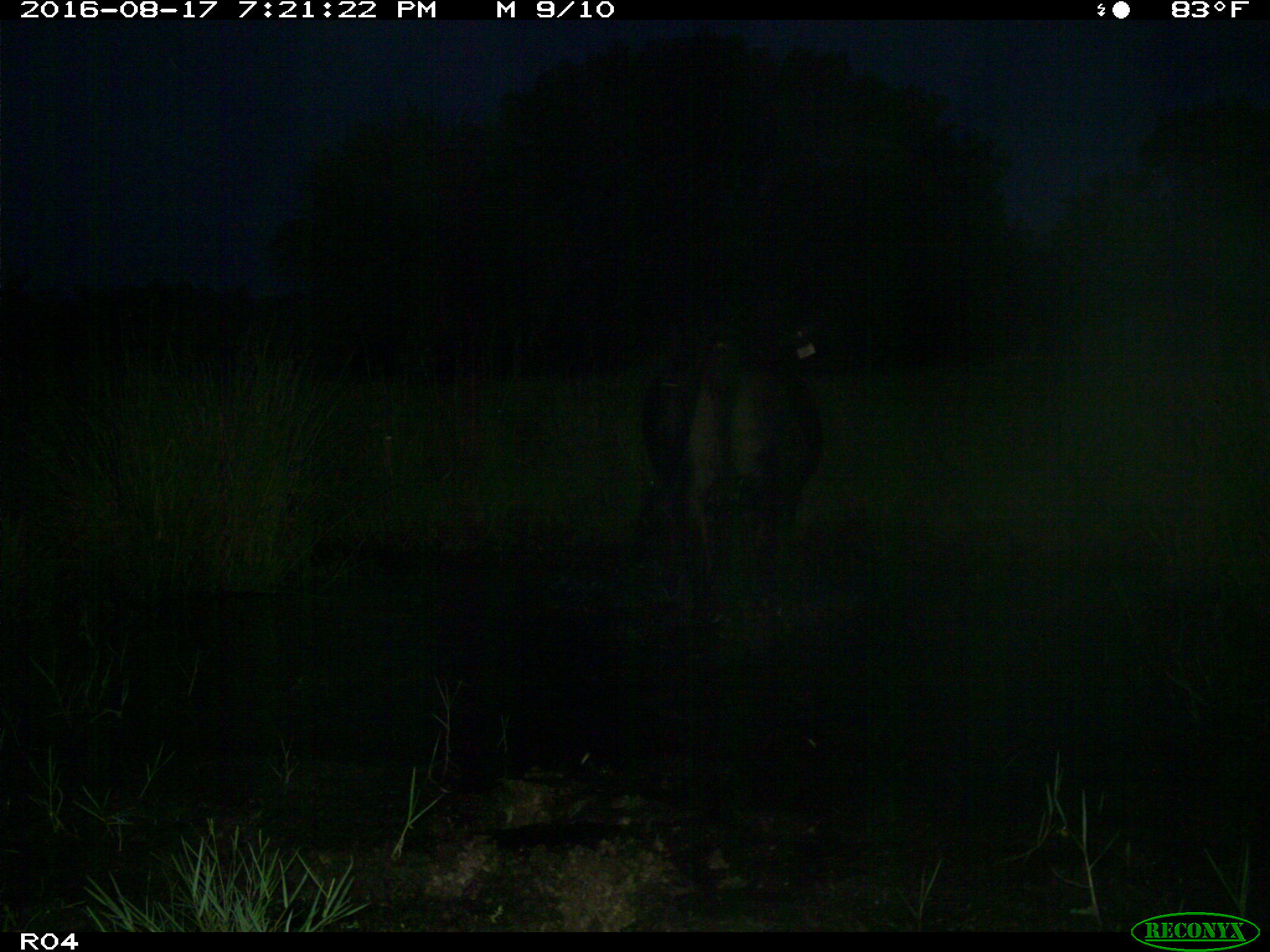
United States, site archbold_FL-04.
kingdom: Animalia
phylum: Chordata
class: Mammalia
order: Artiodactyla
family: Bovidae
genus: Bos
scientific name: Bos taurus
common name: domestic cow